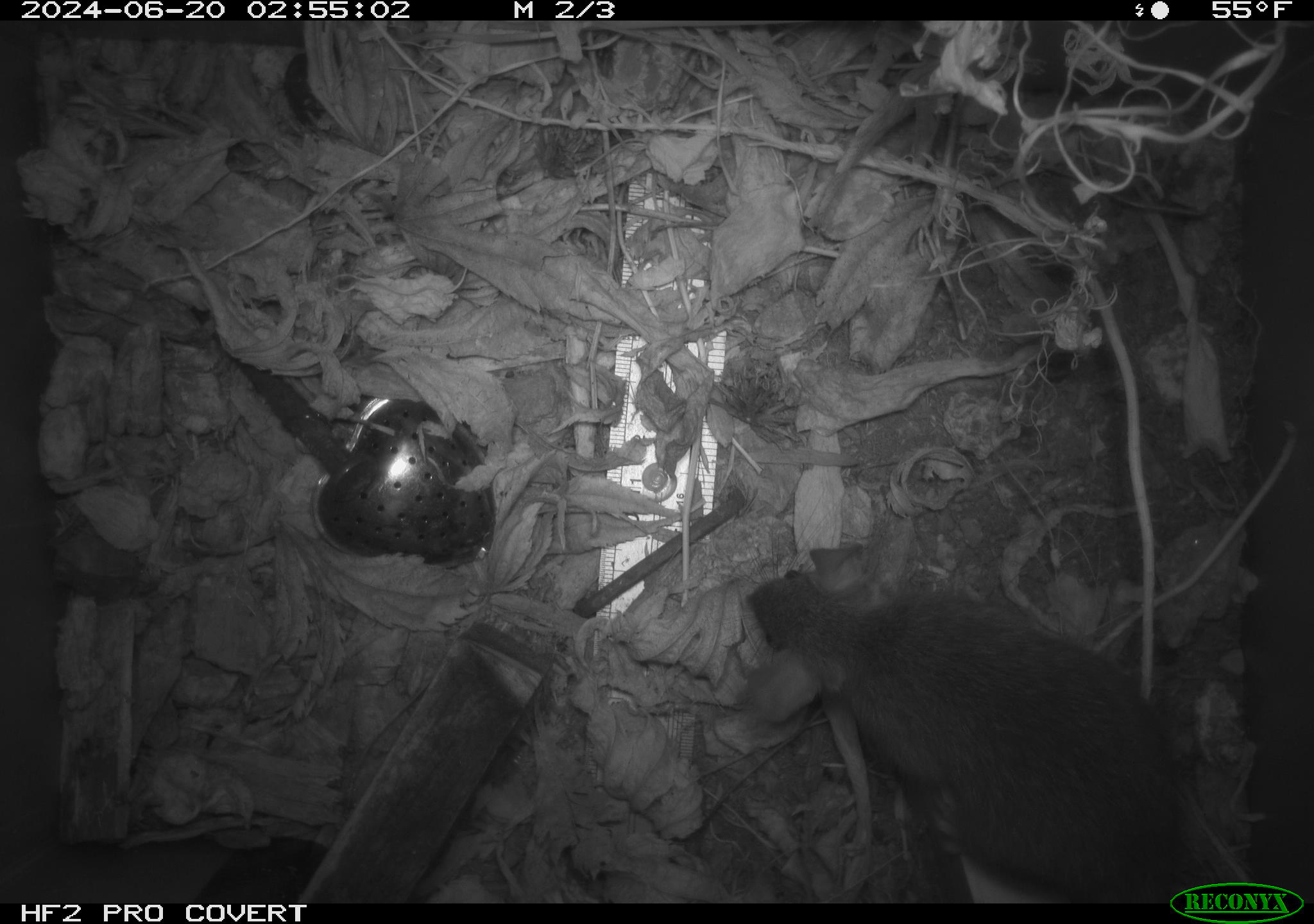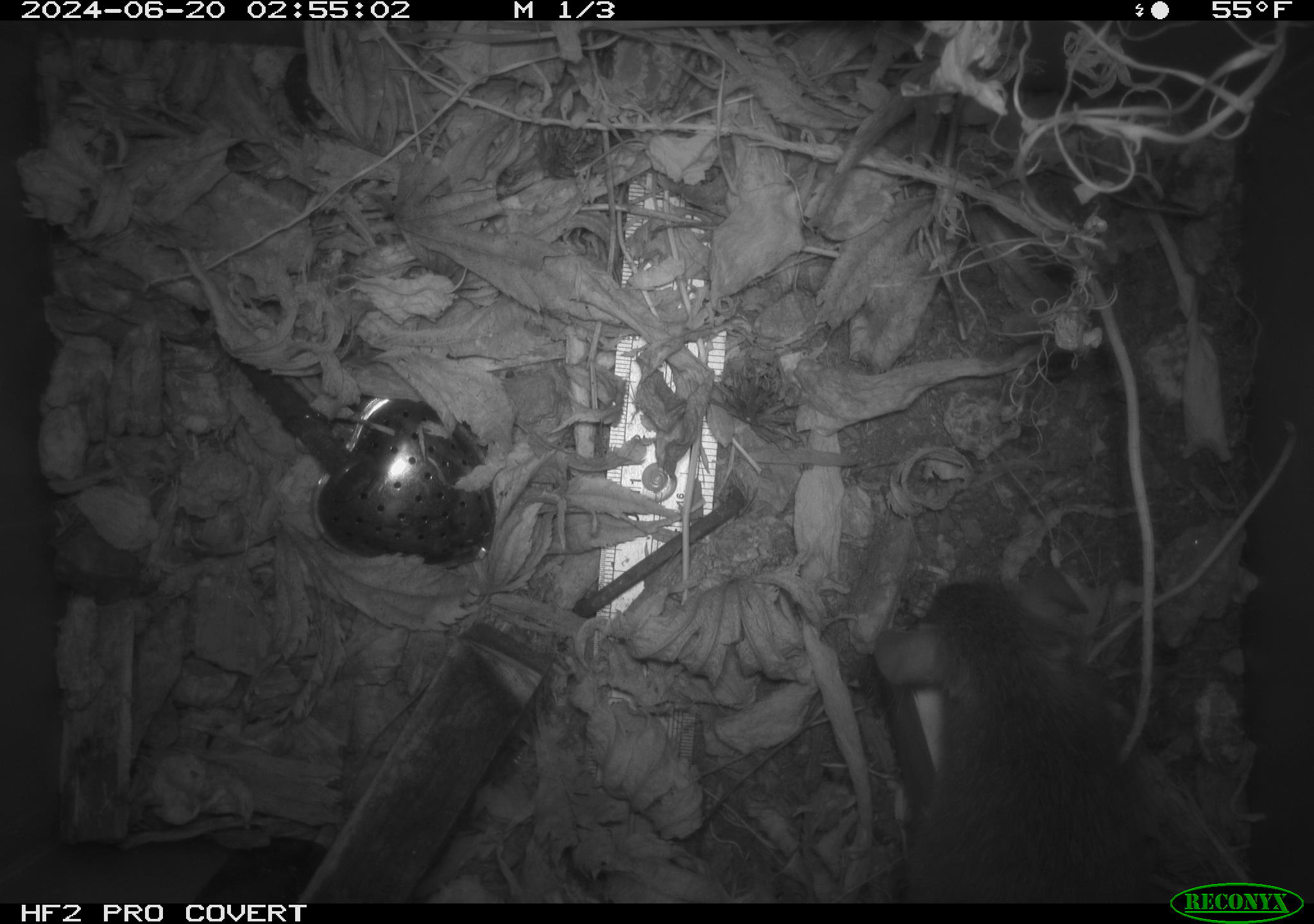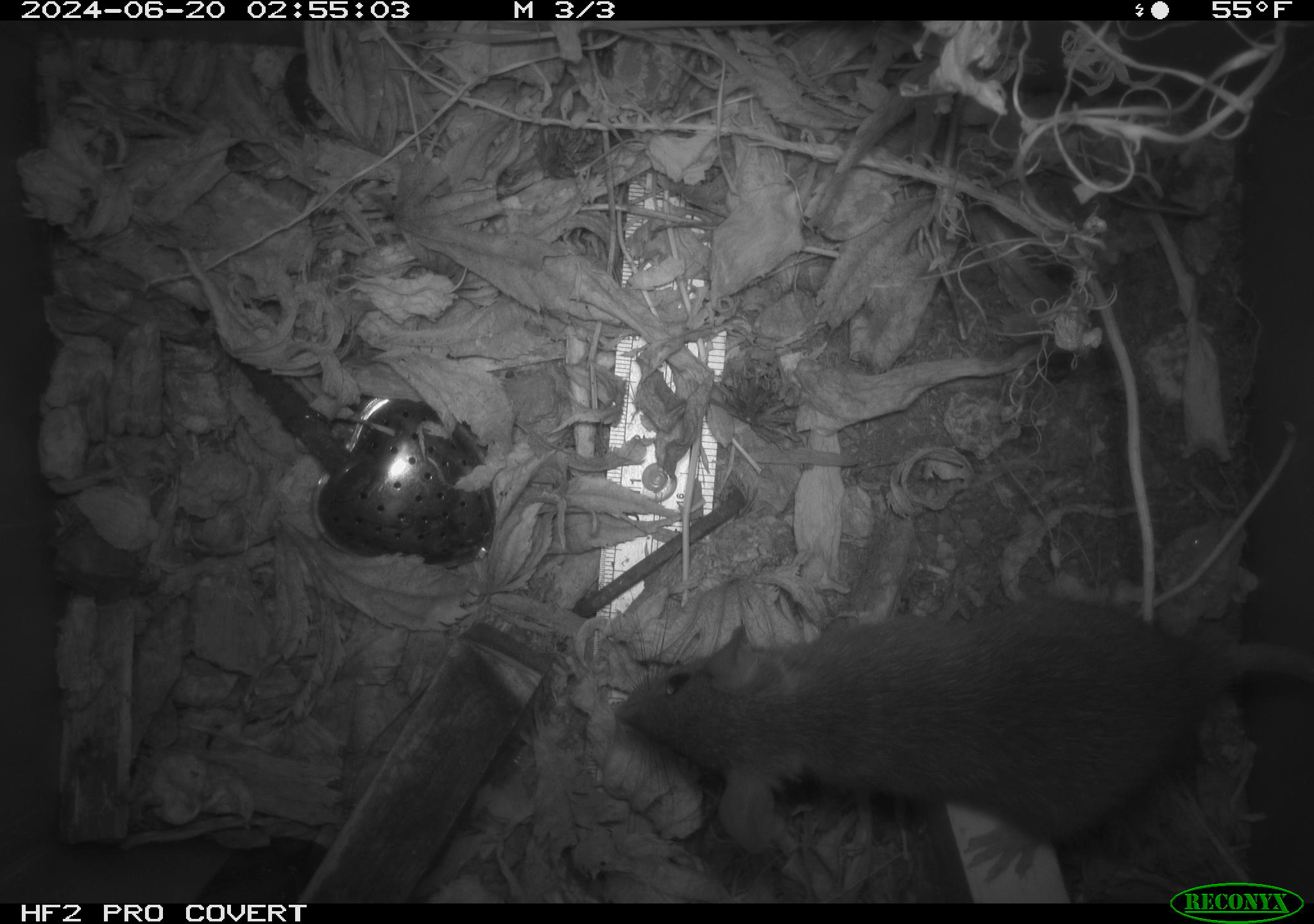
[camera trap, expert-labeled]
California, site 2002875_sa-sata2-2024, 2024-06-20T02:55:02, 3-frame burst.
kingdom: Animalia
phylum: Chordata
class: Mammalia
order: Rodentia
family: Muridae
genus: Rattus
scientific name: Rattus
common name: rat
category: rattus species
Rattus species (rat) (Rattus).